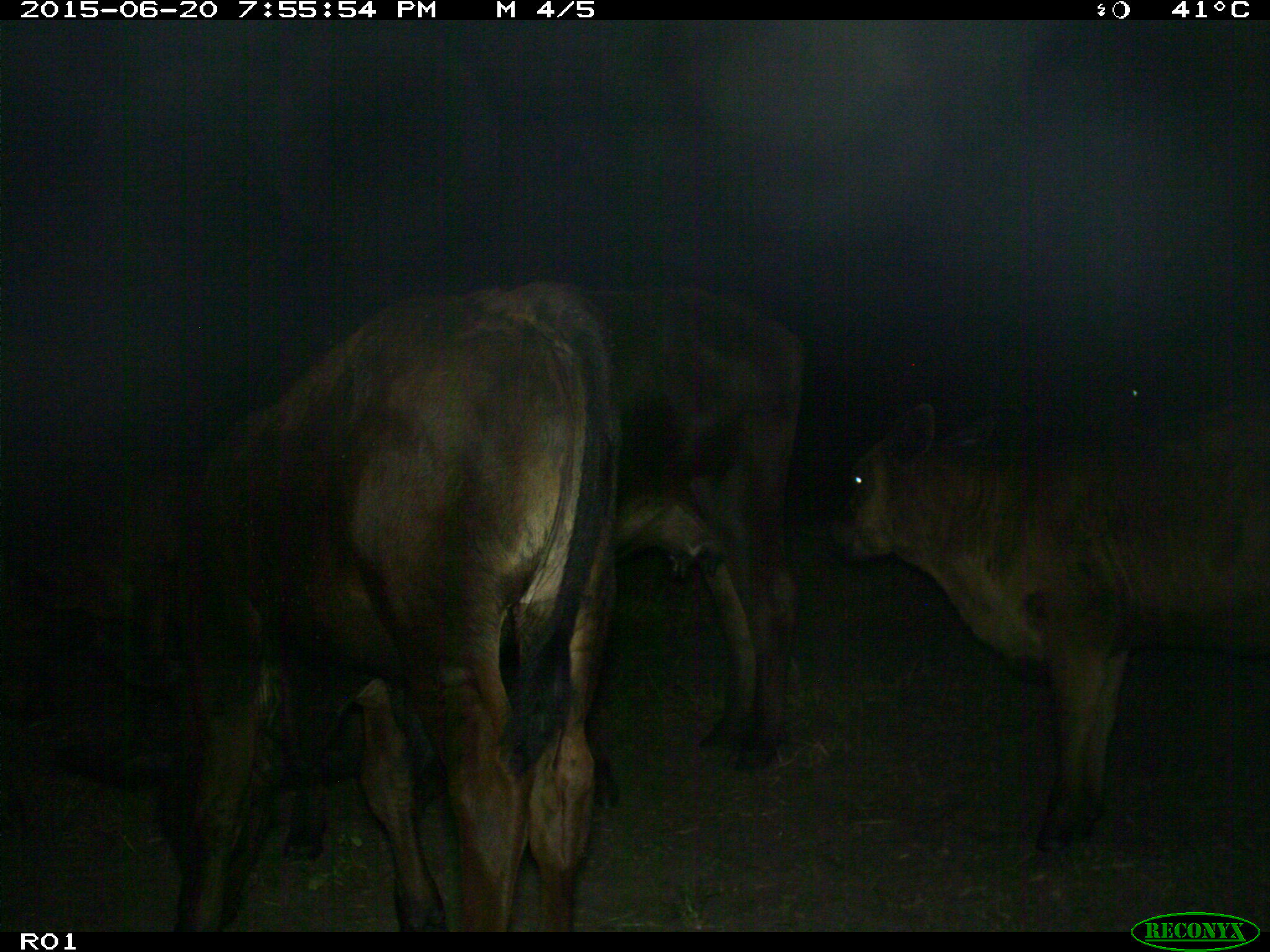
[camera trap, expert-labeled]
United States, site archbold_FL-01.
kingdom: Animalia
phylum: Chordata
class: Mammalia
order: Artiodactyla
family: Bovidae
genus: Bos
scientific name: Bos taurus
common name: domestic cow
Bos taurus (domestic cow).